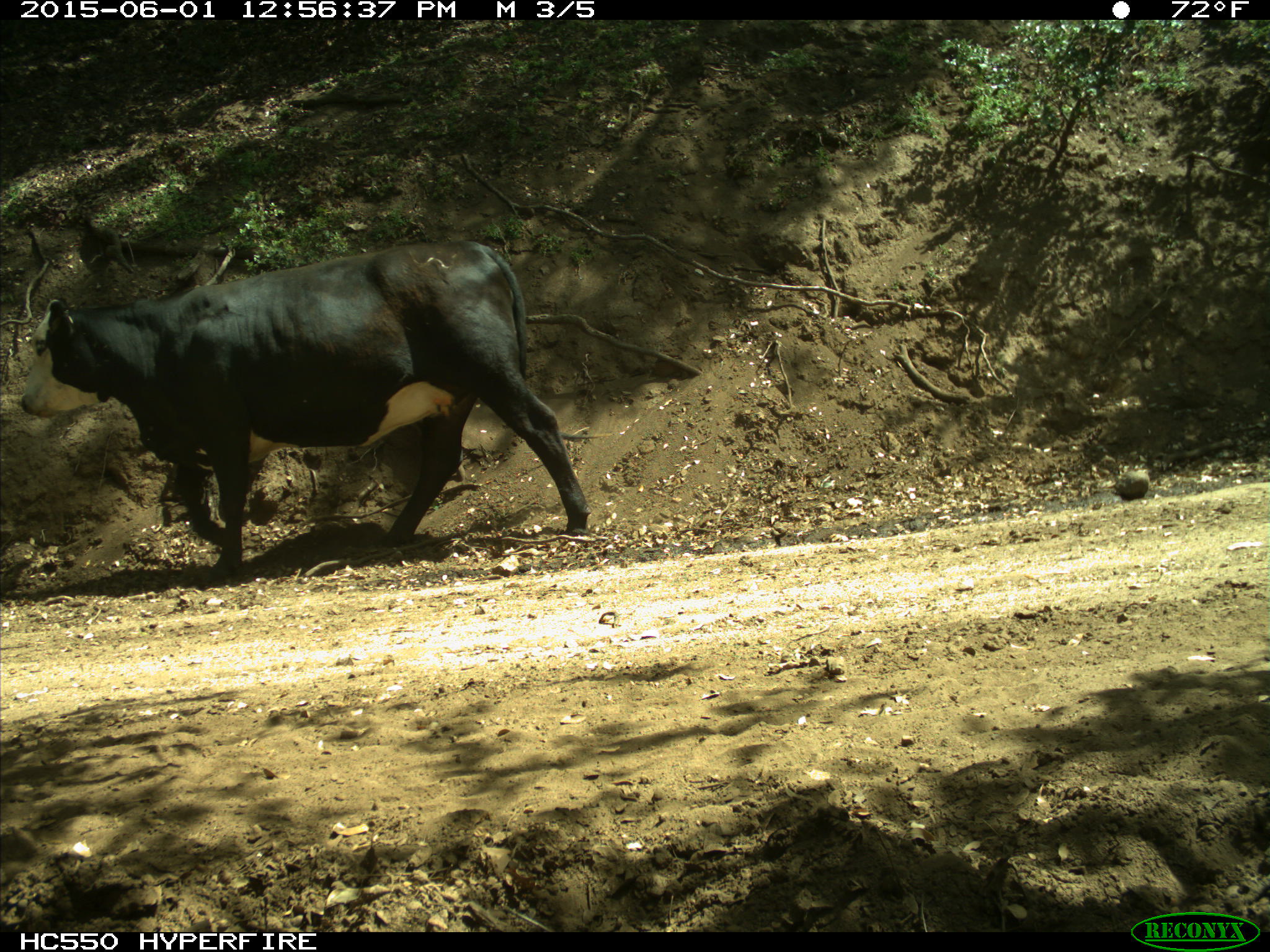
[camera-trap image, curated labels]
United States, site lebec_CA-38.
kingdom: Animalia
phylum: Chordata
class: Mammalia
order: Artiodactyla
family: Bovidae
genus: Bos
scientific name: Bos taurus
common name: domestic cow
Bos taurus (domestic cow).